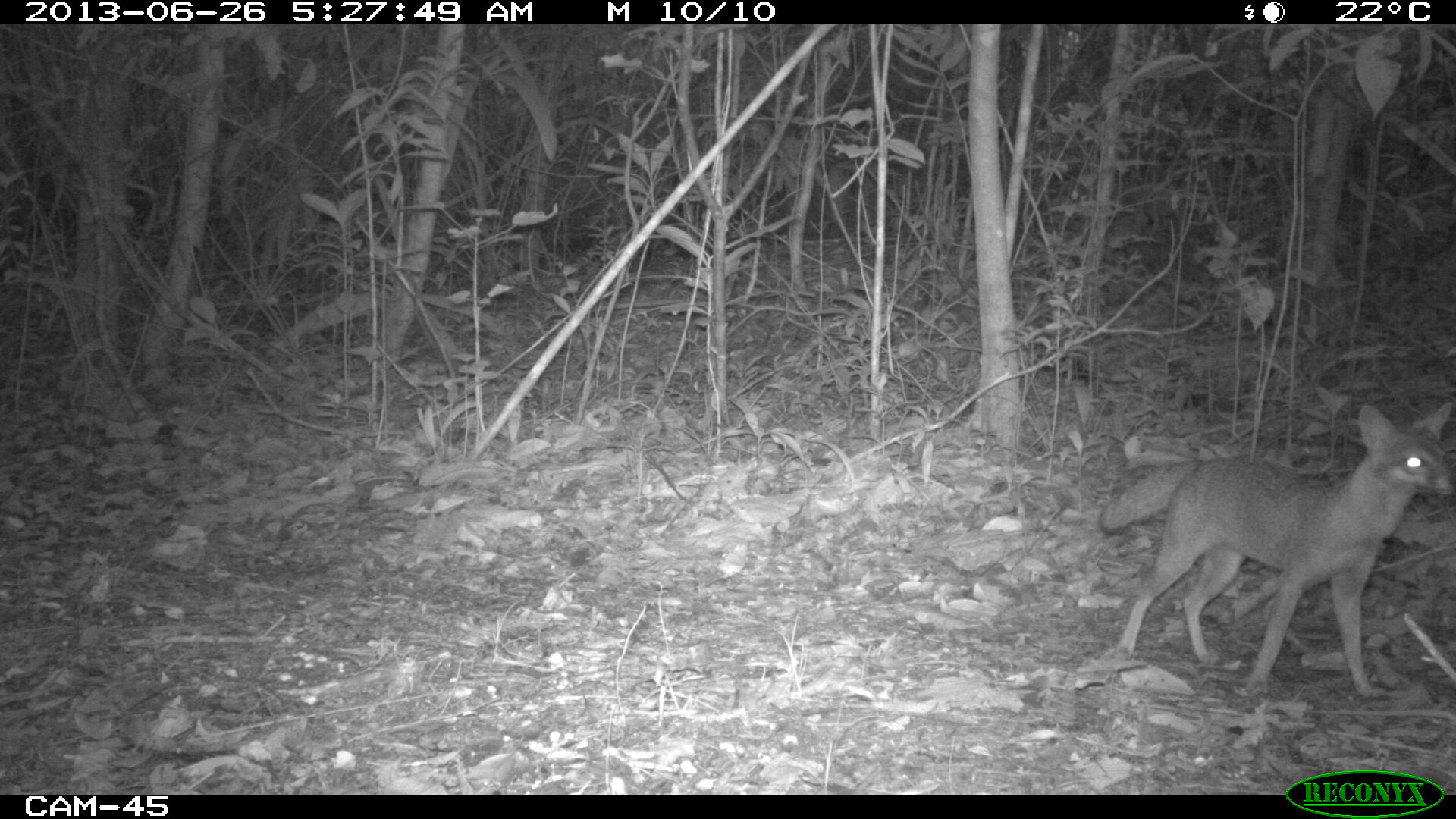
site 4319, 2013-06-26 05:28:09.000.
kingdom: Animalia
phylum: Chordata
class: Mammalia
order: Carnivora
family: Canidae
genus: Urocyon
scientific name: Urocyon cinereoargenteus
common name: gray fox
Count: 1.